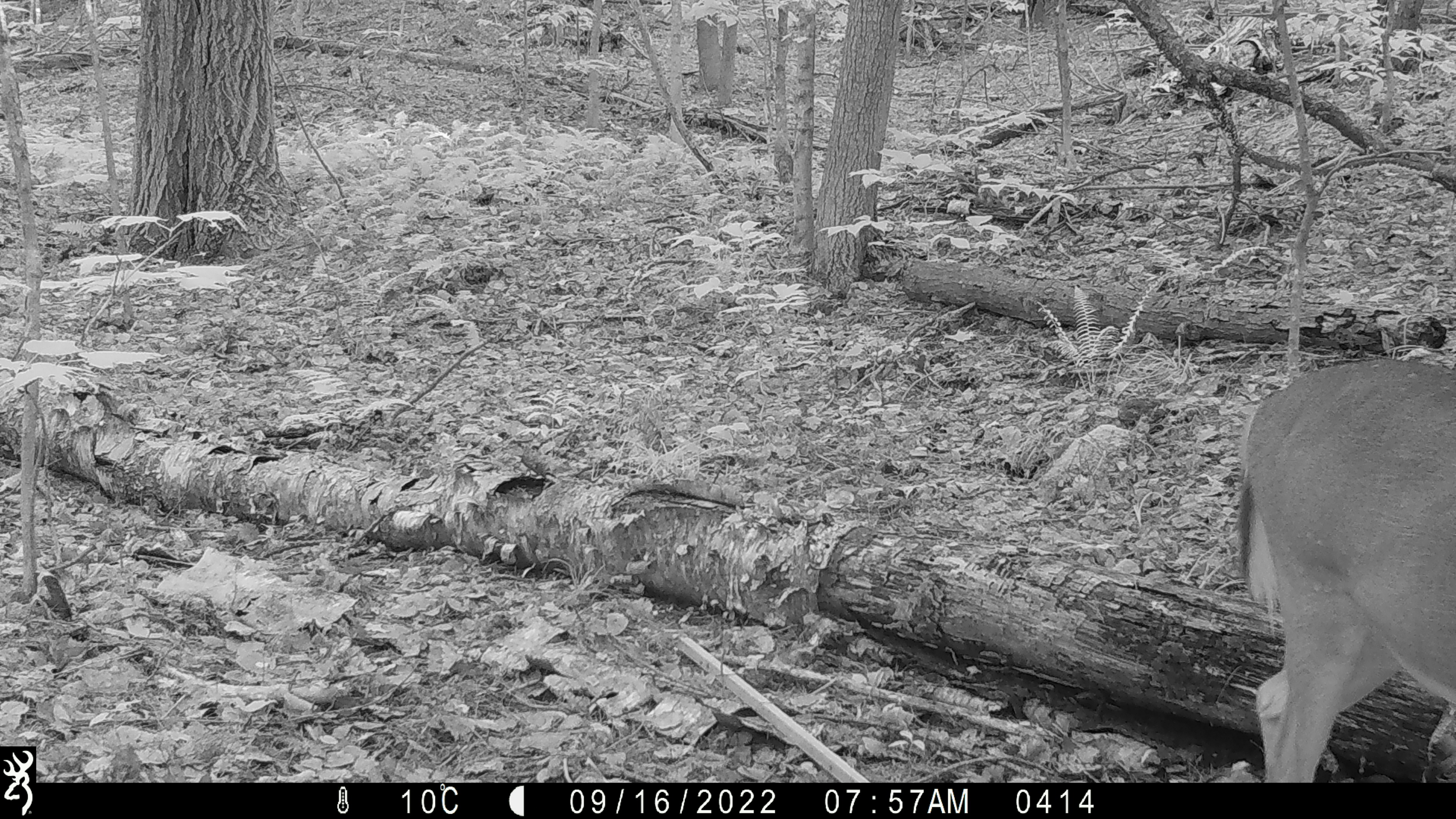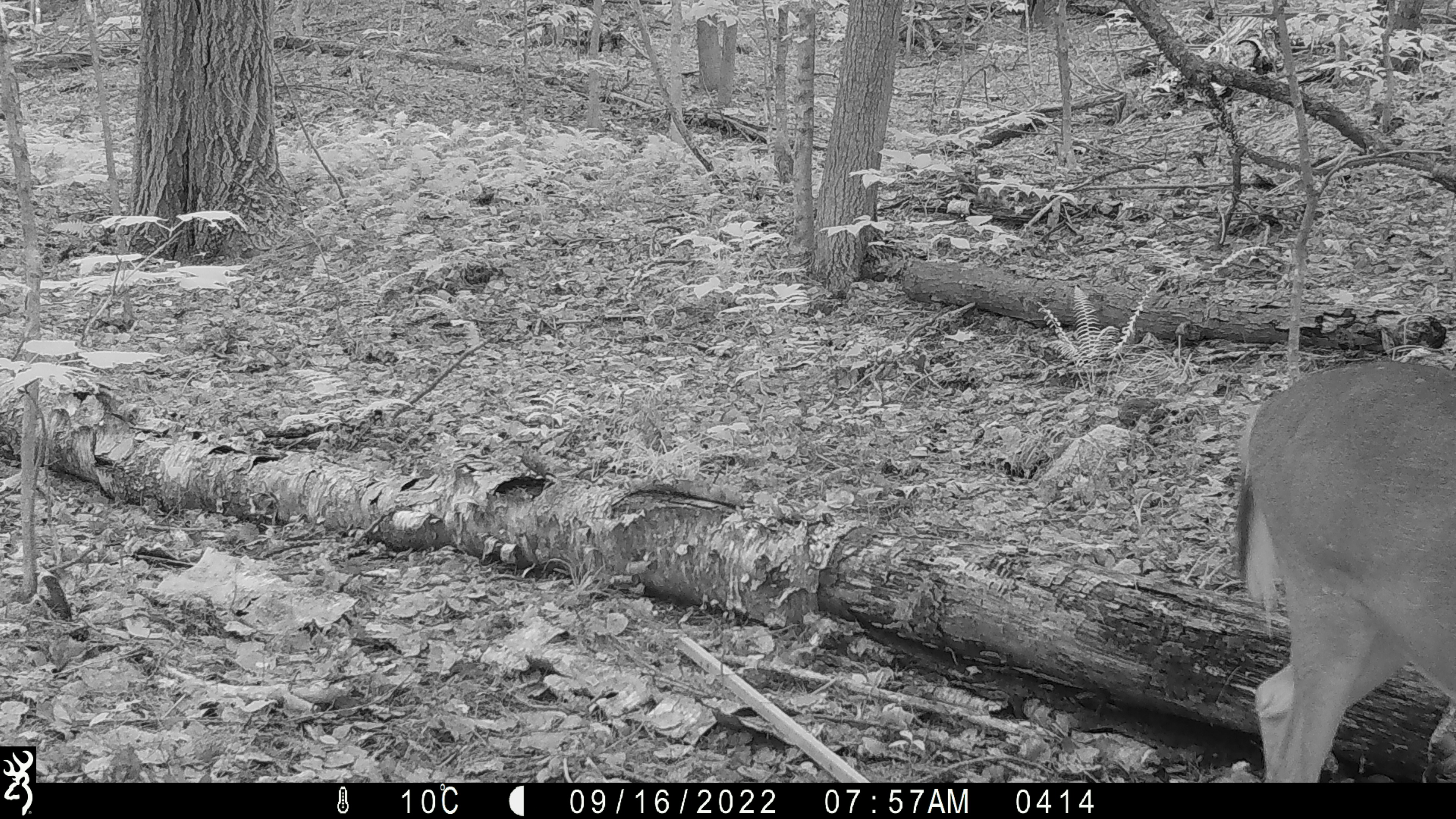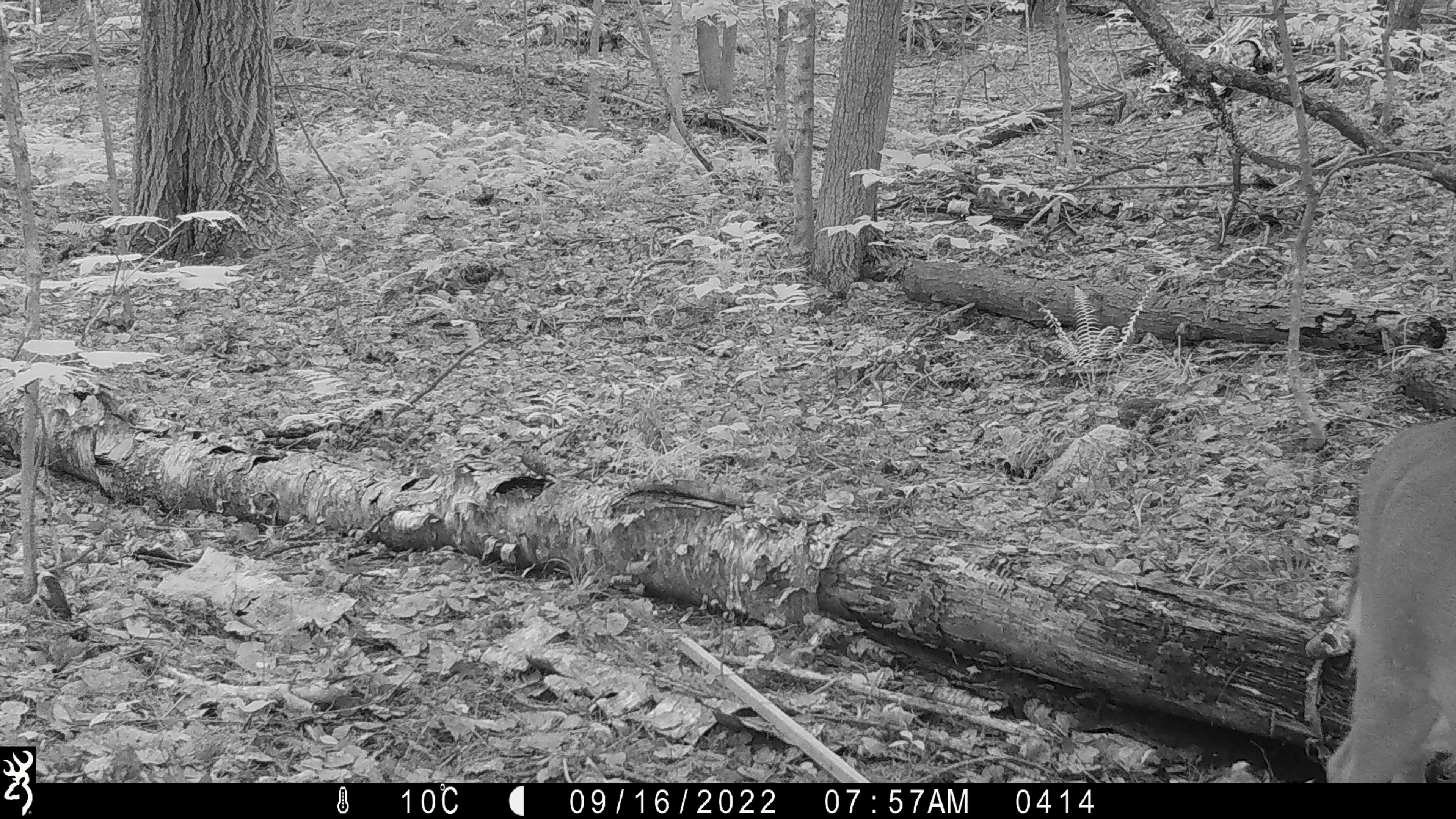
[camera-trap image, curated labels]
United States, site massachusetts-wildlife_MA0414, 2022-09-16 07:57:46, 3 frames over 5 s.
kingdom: Animalia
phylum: Chordata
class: Mammalia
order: Artiodactyla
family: Cervidae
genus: Odocoileus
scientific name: Odocoileus virginianus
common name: white-tailed deer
White-tailed deer (Odocoileus virginianus).